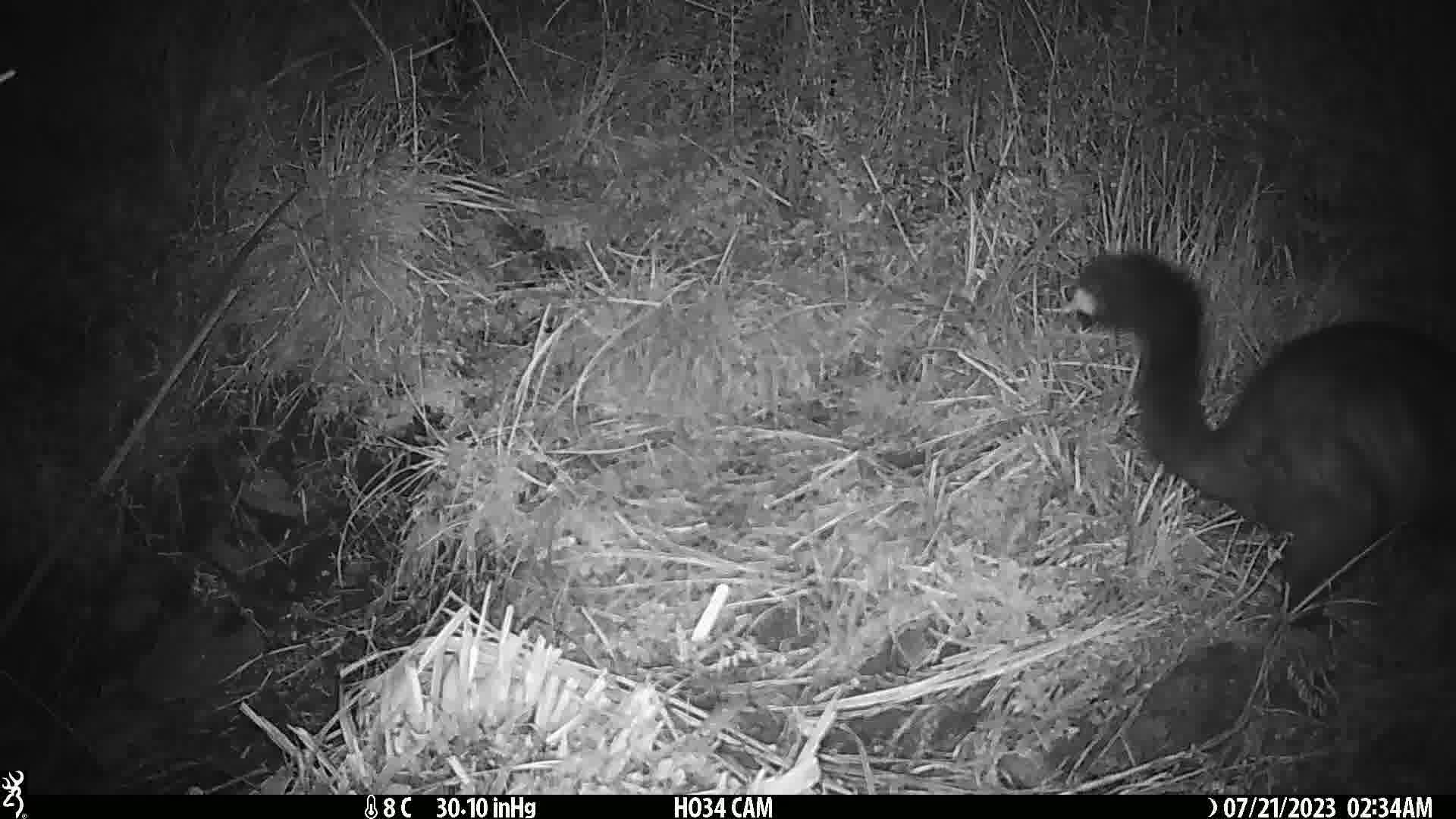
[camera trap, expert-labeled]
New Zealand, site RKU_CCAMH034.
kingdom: Animalia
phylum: Chordata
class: Mammalia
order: Diprotodontia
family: Phalangeridae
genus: Trichosurus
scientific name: Trichosurus vulpecula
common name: common brushtail possum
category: possum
Possum (common brushtail possum) (Trichosurus vulpecula).